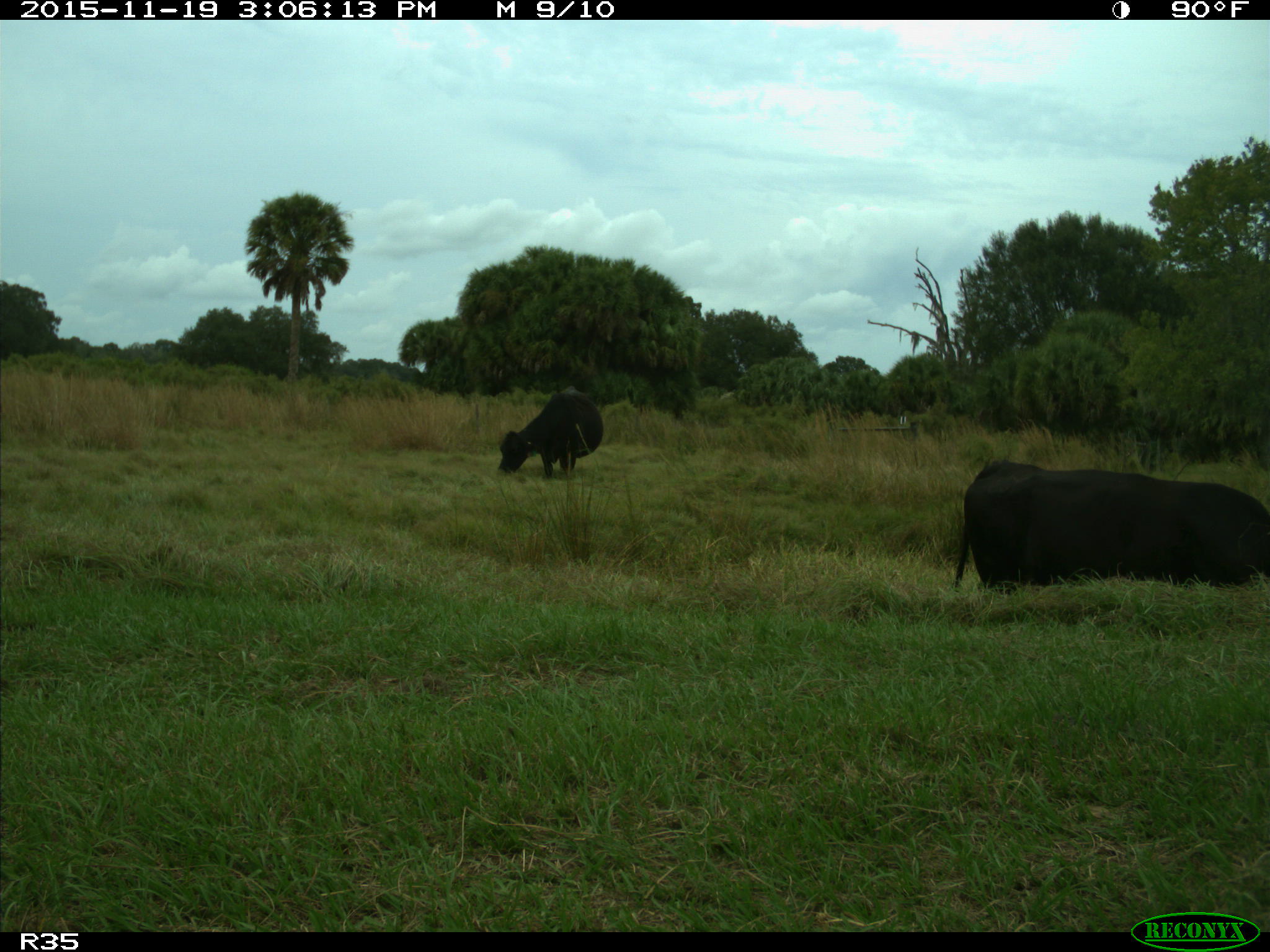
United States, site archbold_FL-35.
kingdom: Animalia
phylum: Chordata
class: Mammalia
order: Artiodactyla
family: Bovidae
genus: Bos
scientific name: Bos taurus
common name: domestic cow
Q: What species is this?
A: Bos taurus (domestic cow).